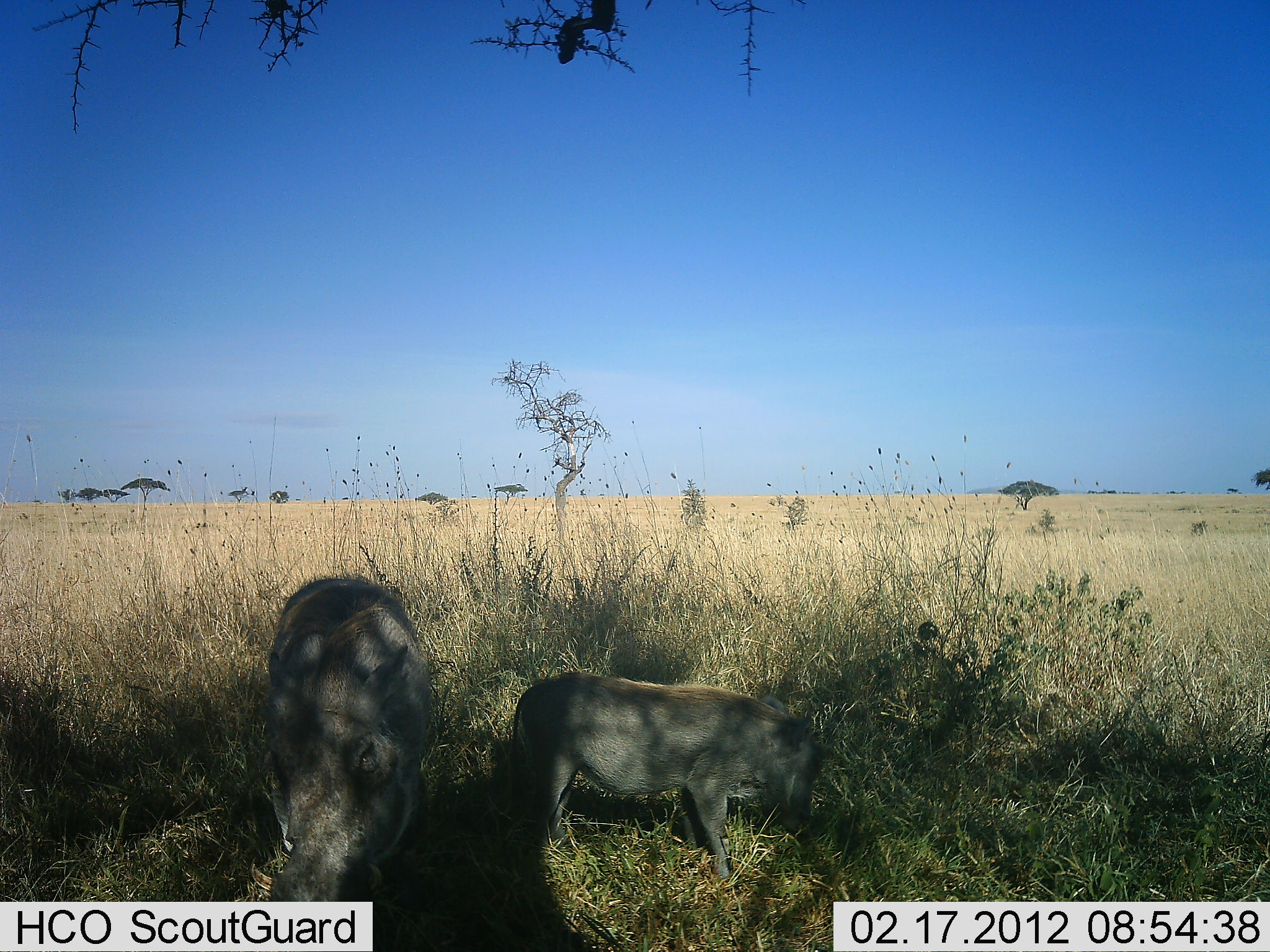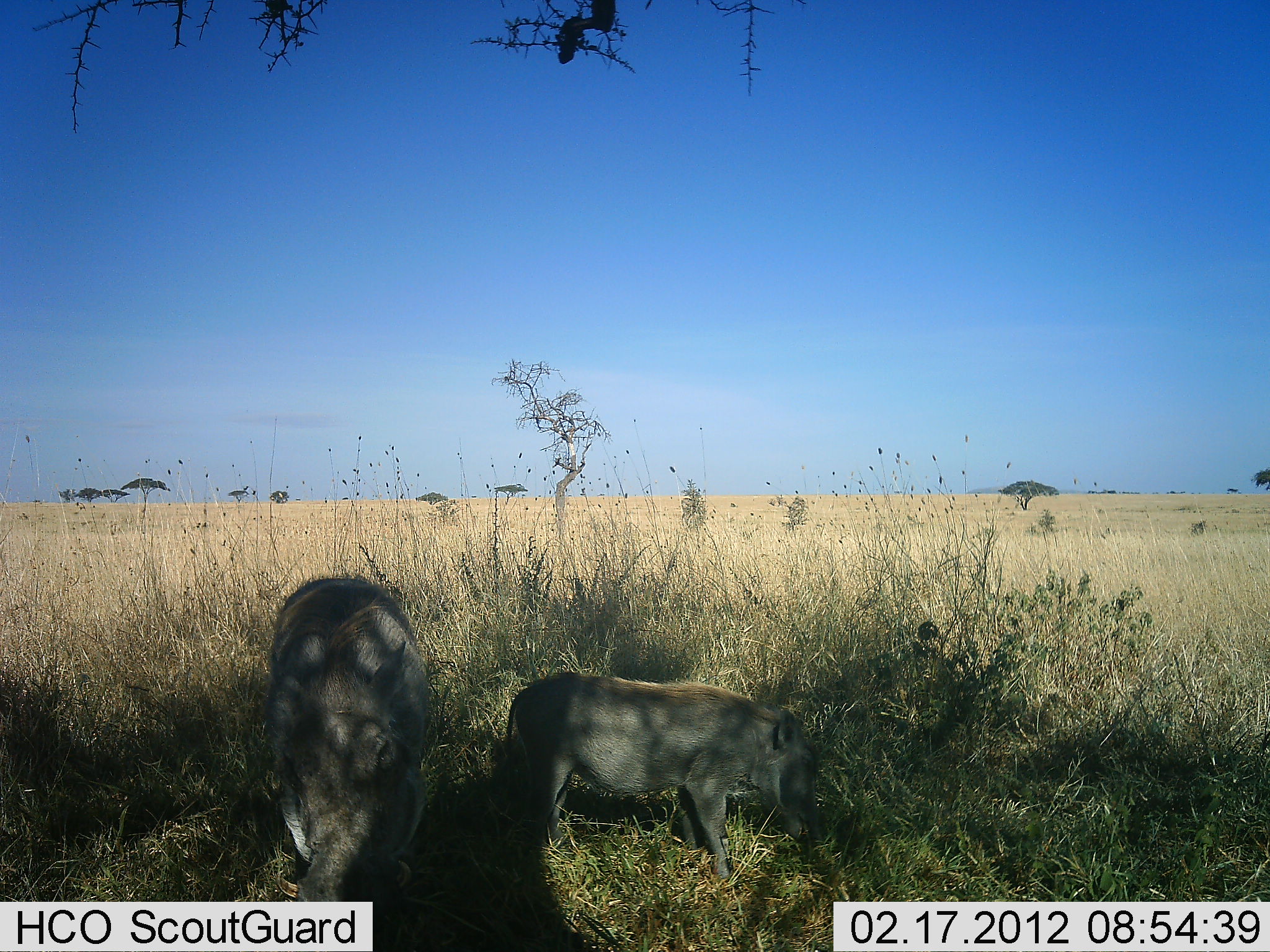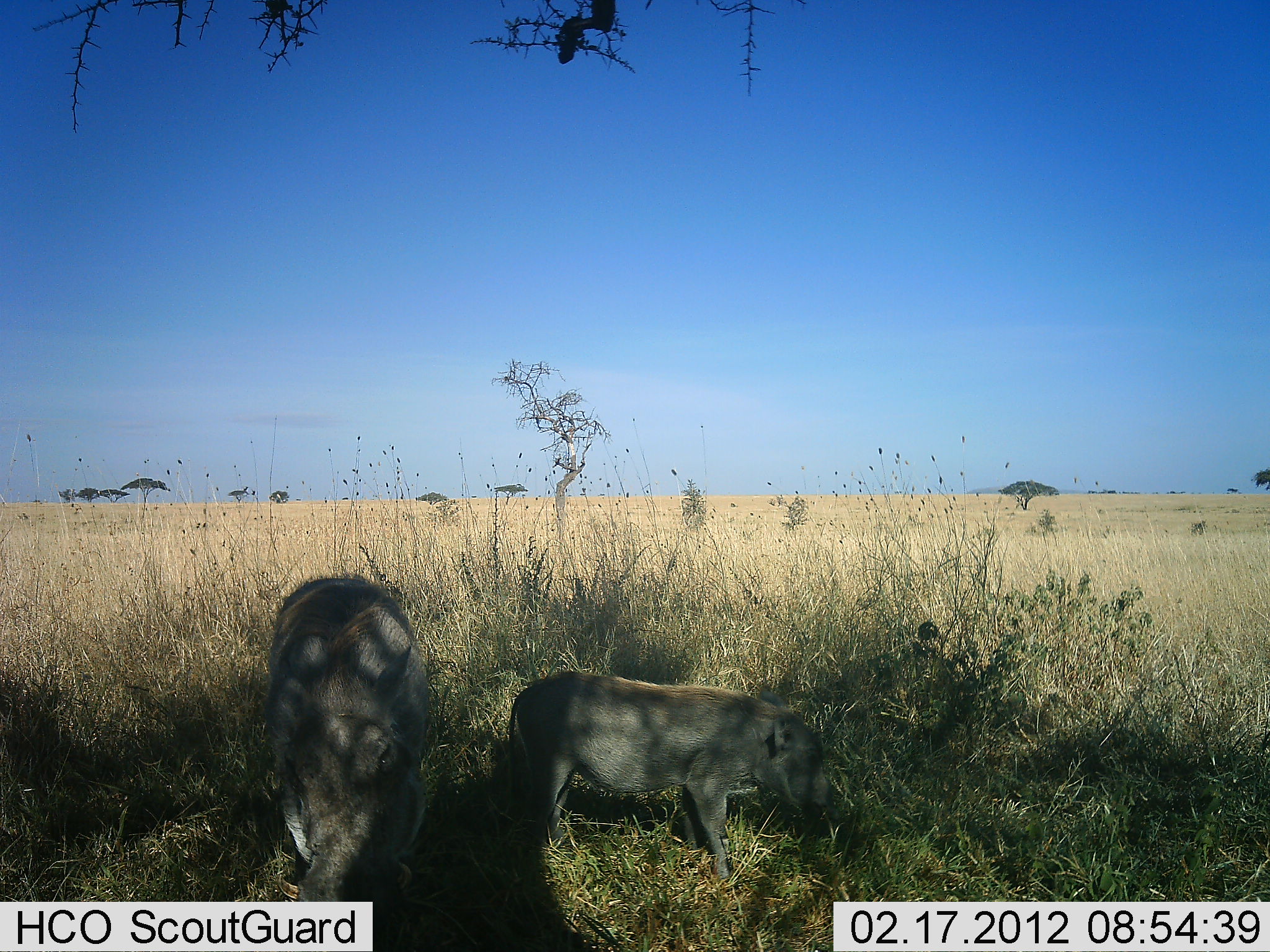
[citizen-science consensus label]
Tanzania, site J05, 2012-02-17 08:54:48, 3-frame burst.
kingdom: Animalia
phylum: Chordata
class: Mammalia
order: Artiodactyla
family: Suidae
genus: Phacochoerus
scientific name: Phacochoerus africanus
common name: warthog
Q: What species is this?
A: Warthog (Phacochoerus africanus).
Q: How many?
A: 2.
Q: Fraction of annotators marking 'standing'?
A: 37%.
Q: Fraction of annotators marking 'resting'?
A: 0%.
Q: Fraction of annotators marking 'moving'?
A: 15%.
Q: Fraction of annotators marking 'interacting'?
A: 0%.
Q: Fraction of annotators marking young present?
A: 44%.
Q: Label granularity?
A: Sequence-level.